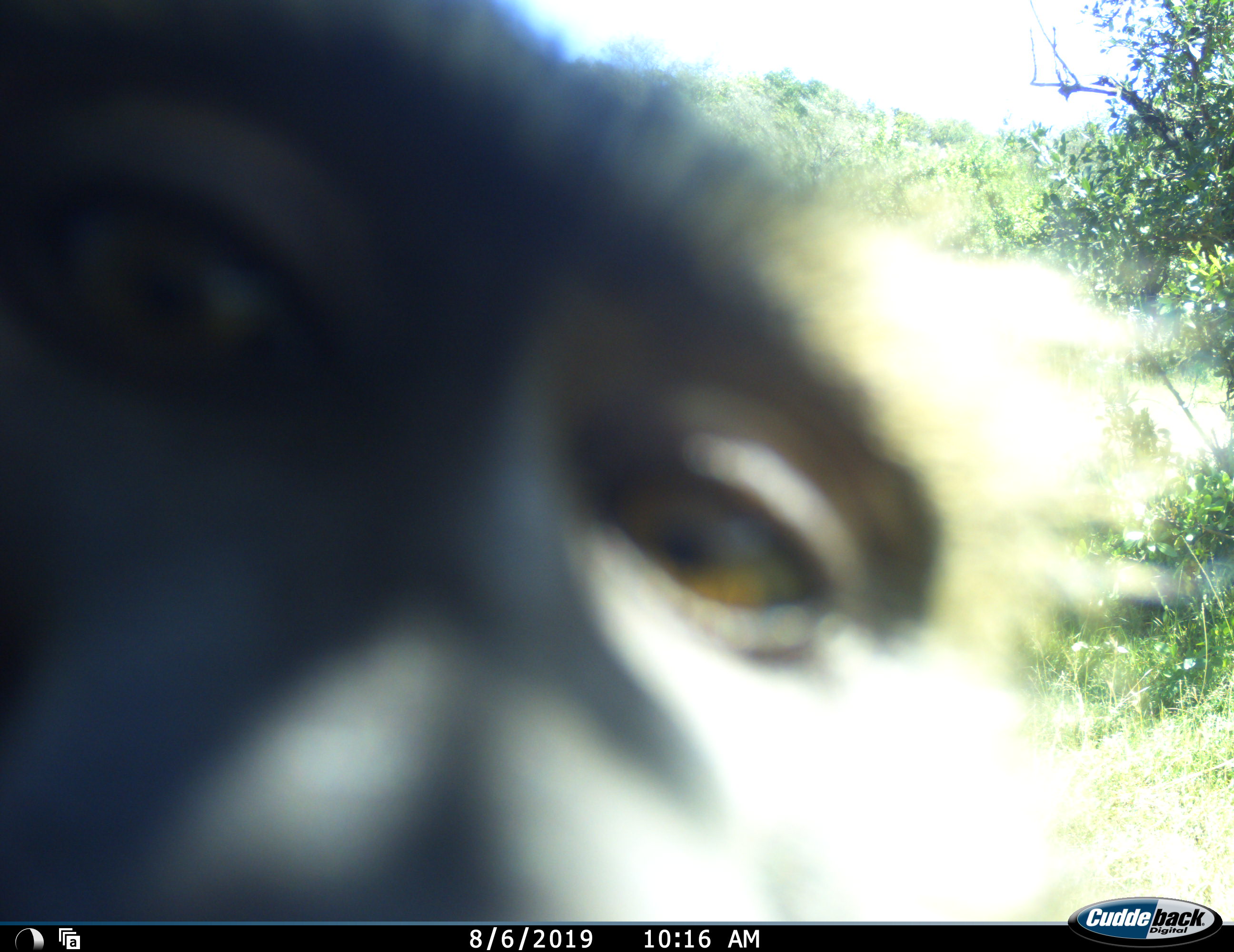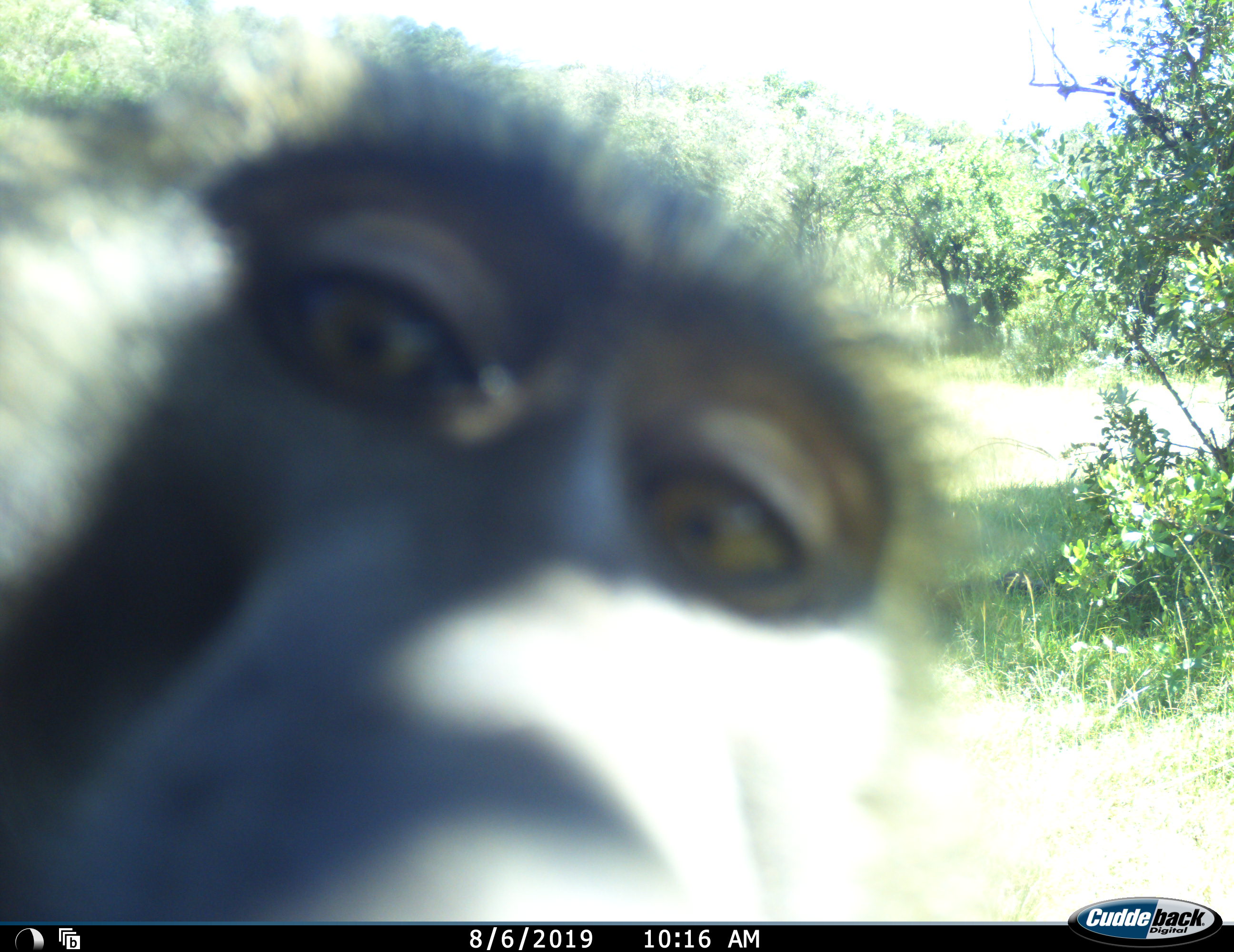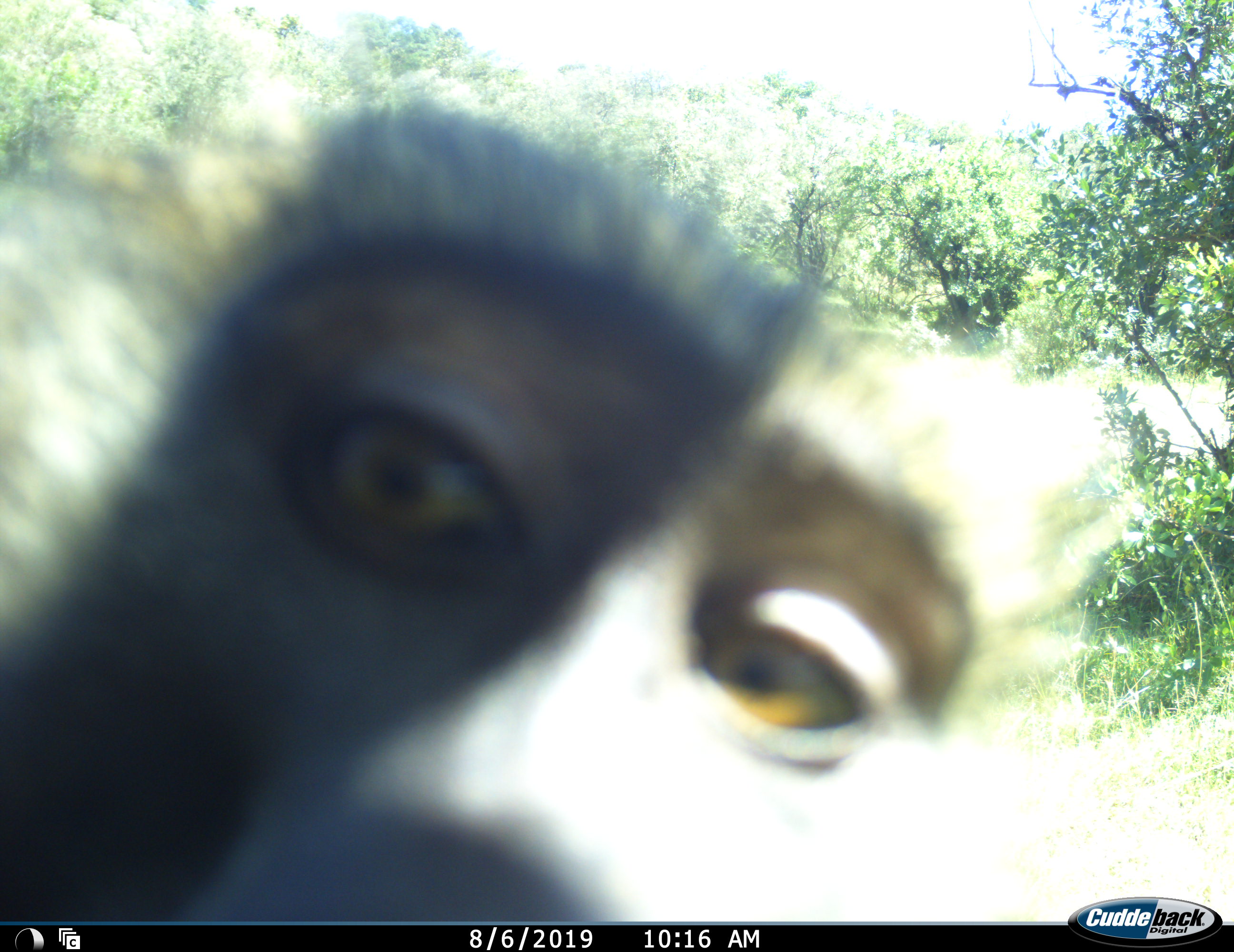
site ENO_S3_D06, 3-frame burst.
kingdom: Animalia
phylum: Chordata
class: Mammalia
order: Primates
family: Cercopithecidae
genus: Papio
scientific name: Papio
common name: baboon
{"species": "baboon (Papio)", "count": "1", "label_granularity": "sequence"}